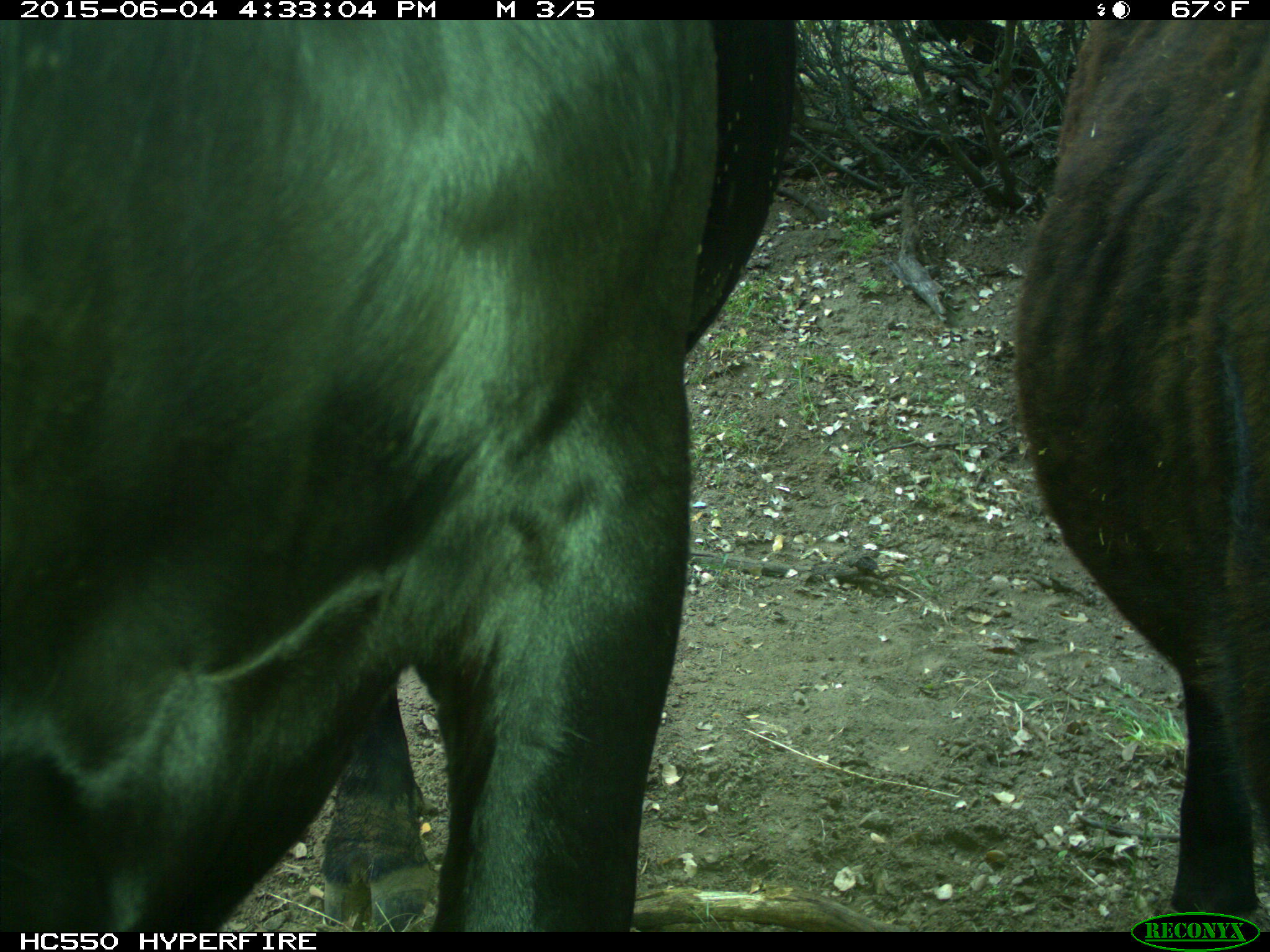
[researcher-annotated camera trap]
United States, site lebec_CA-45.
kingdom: Animalia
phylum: Chordata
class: Mammalia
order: Artiodactyla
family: Bovidae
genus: Bos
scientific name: Bos taurus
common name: domestic cow